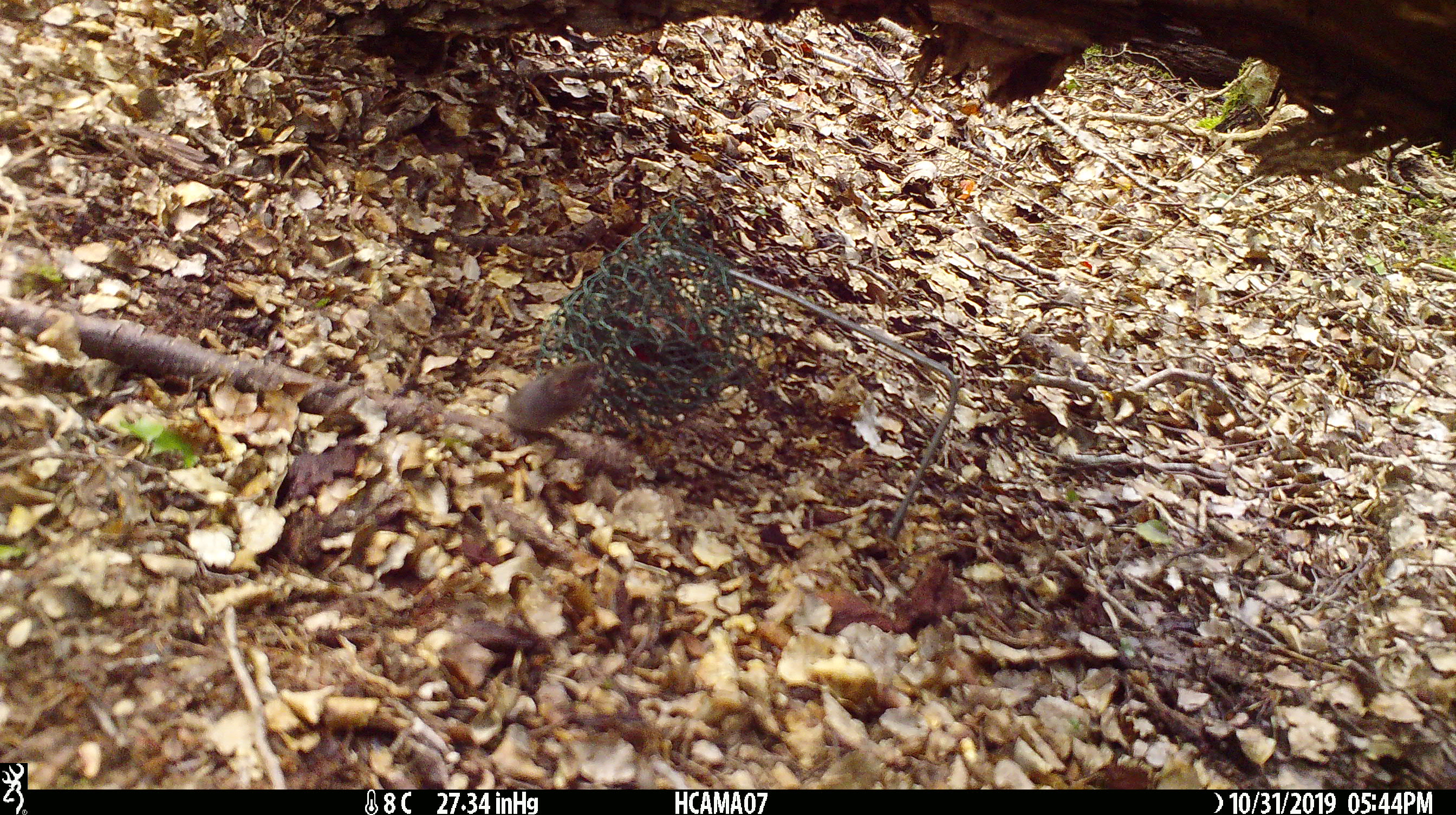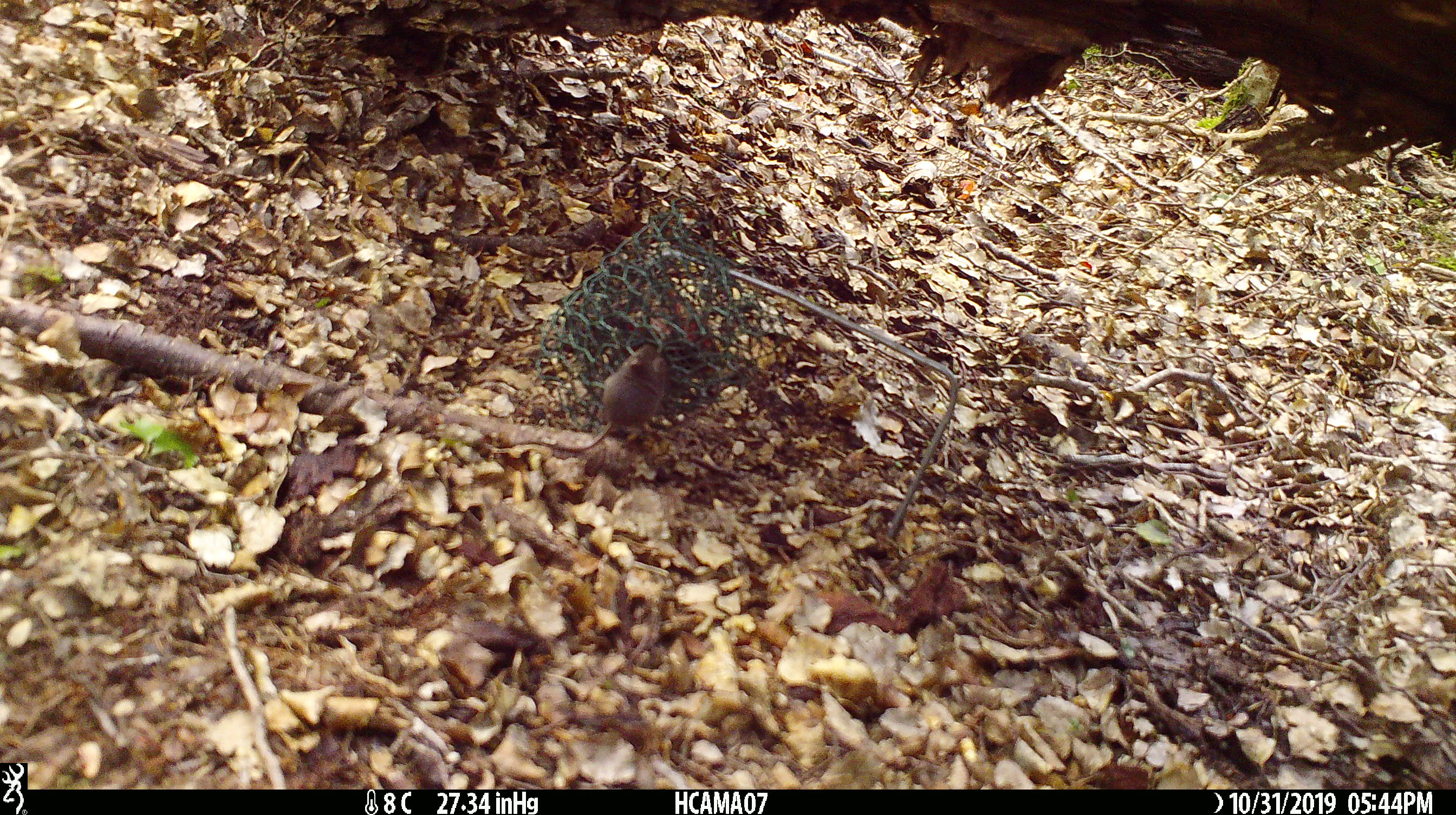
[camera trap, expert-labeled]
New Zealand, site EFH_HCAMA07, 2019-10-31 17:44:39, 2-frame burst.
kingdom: Animalia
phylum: Chordata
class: Mammalia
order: Rodentia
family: Muridae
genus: Mus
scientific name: Mus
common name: mouse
Mouse (Mus).